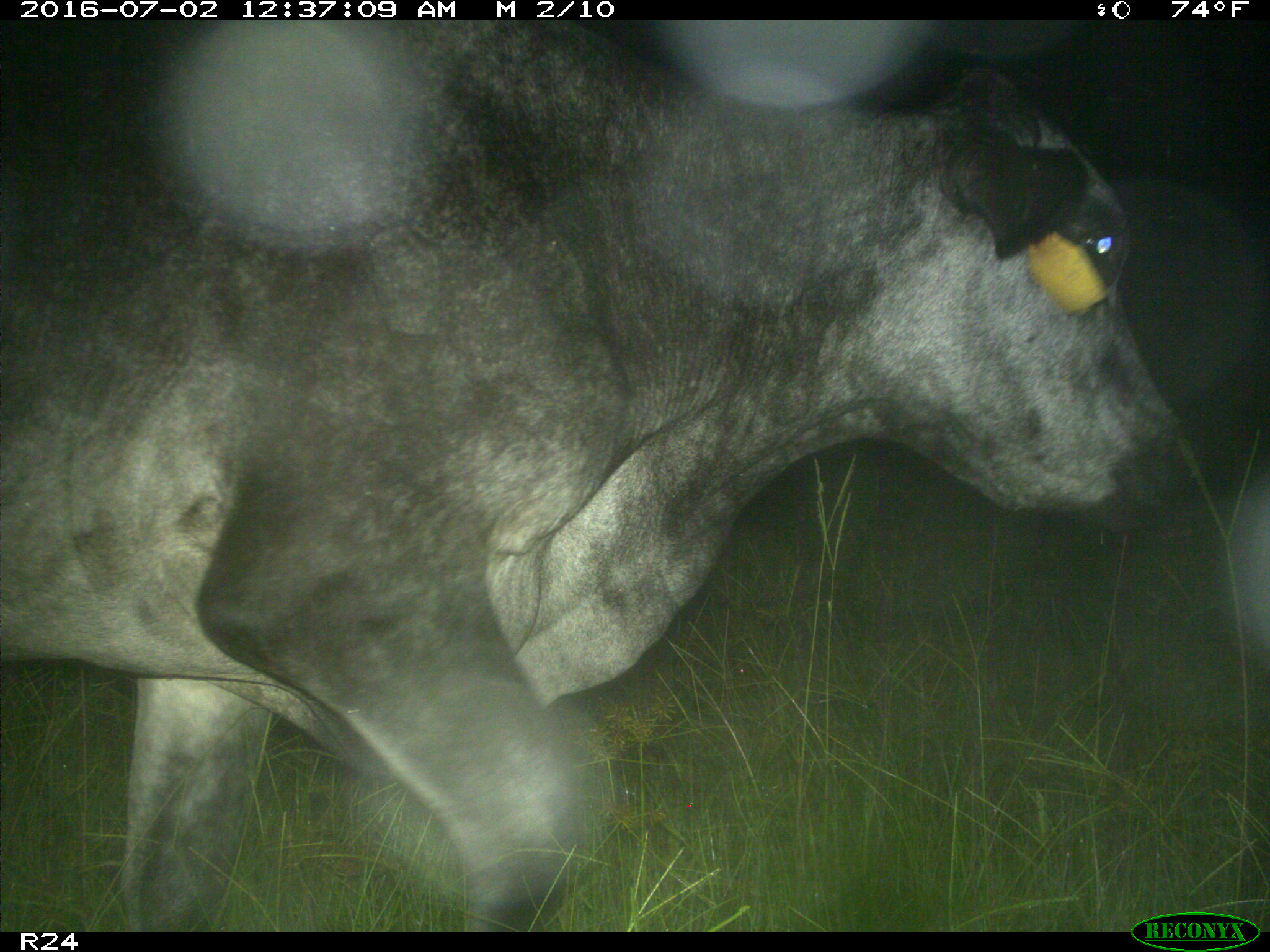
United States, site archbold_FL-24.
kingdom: Animalia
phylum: Chordata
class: Mammalia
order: Artiodactyla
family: Bovidae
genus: Bos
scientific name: Bos taurus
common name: domestic cow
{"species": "Bos taurus (domestic cow)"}